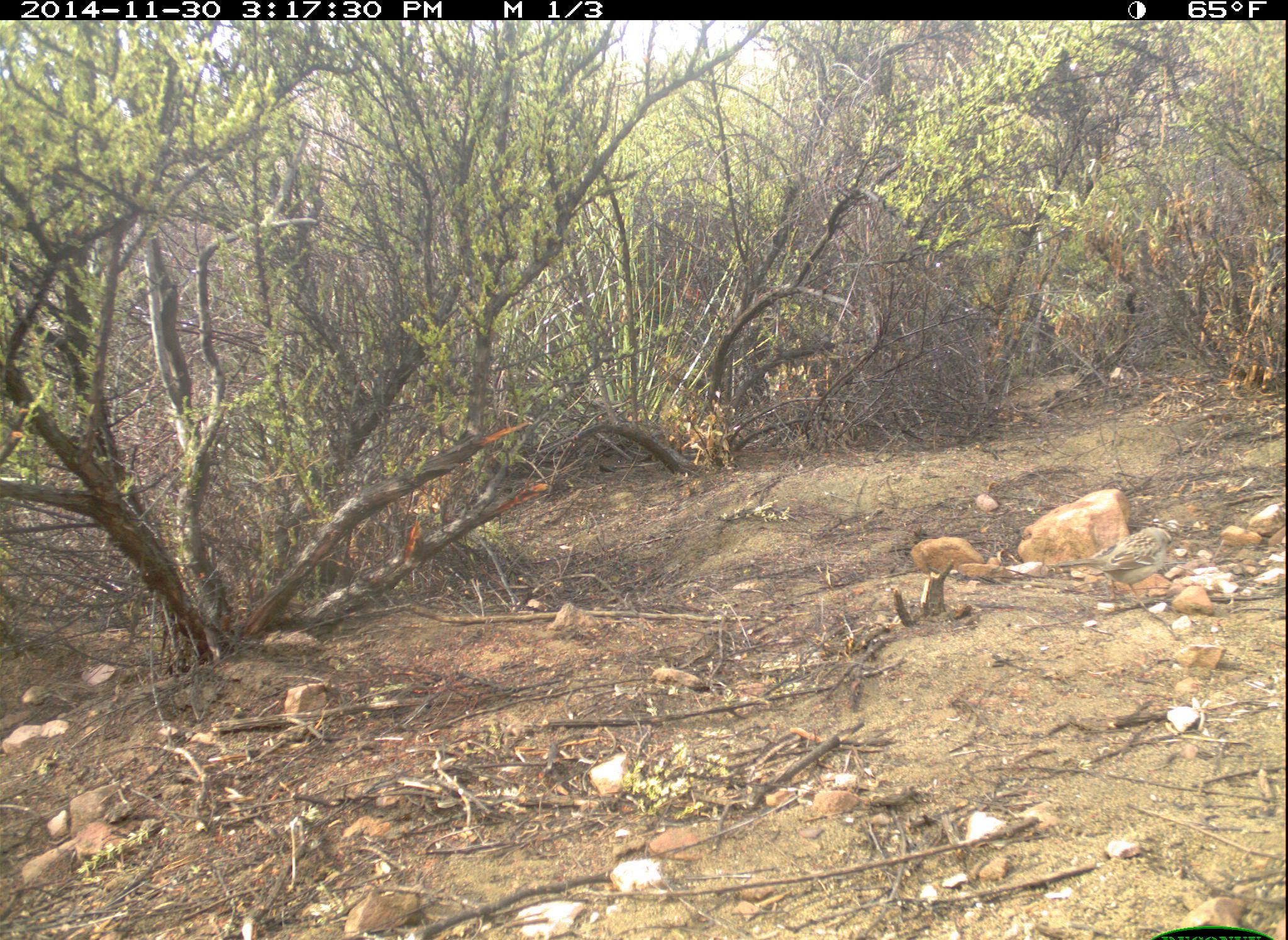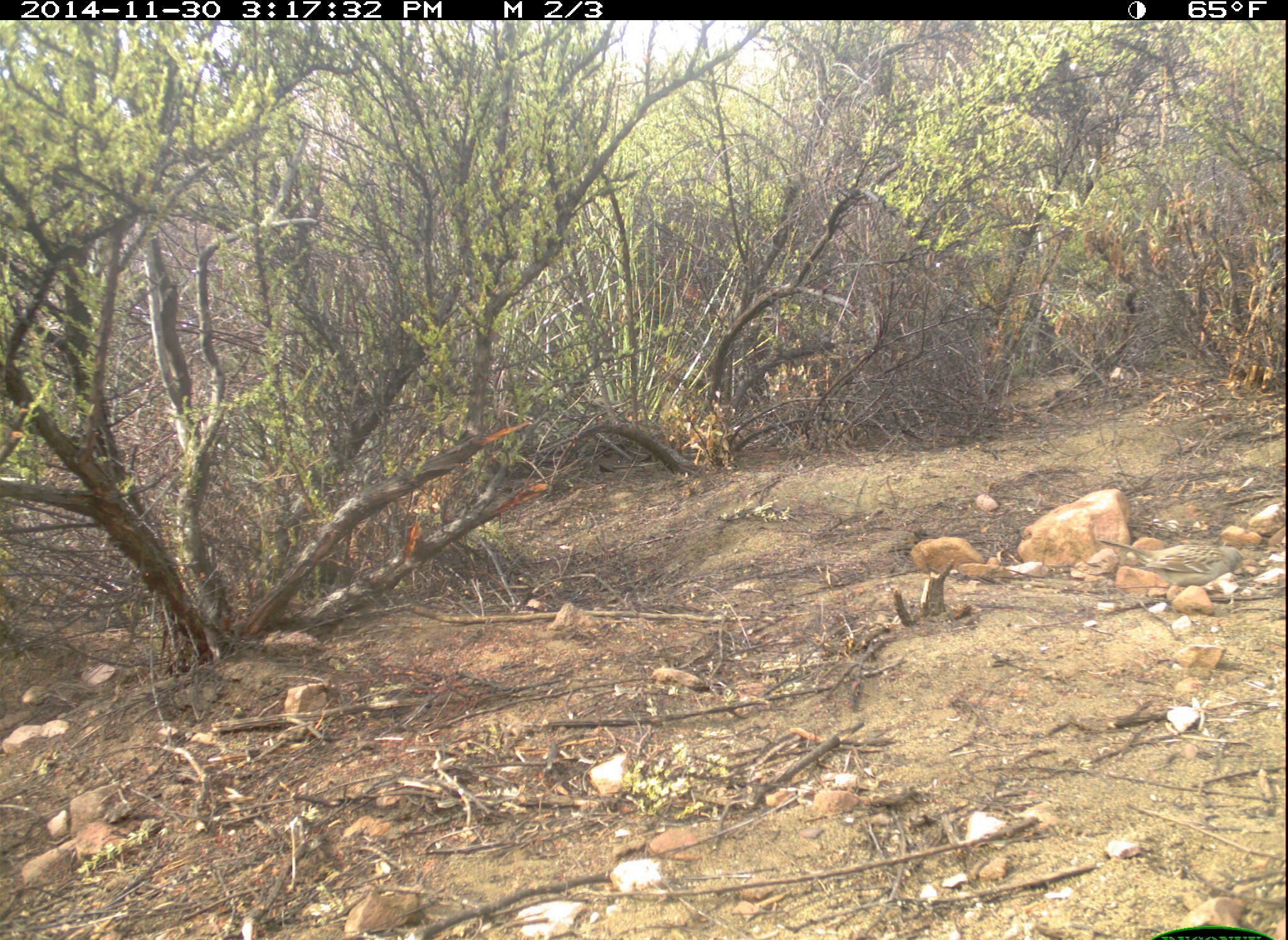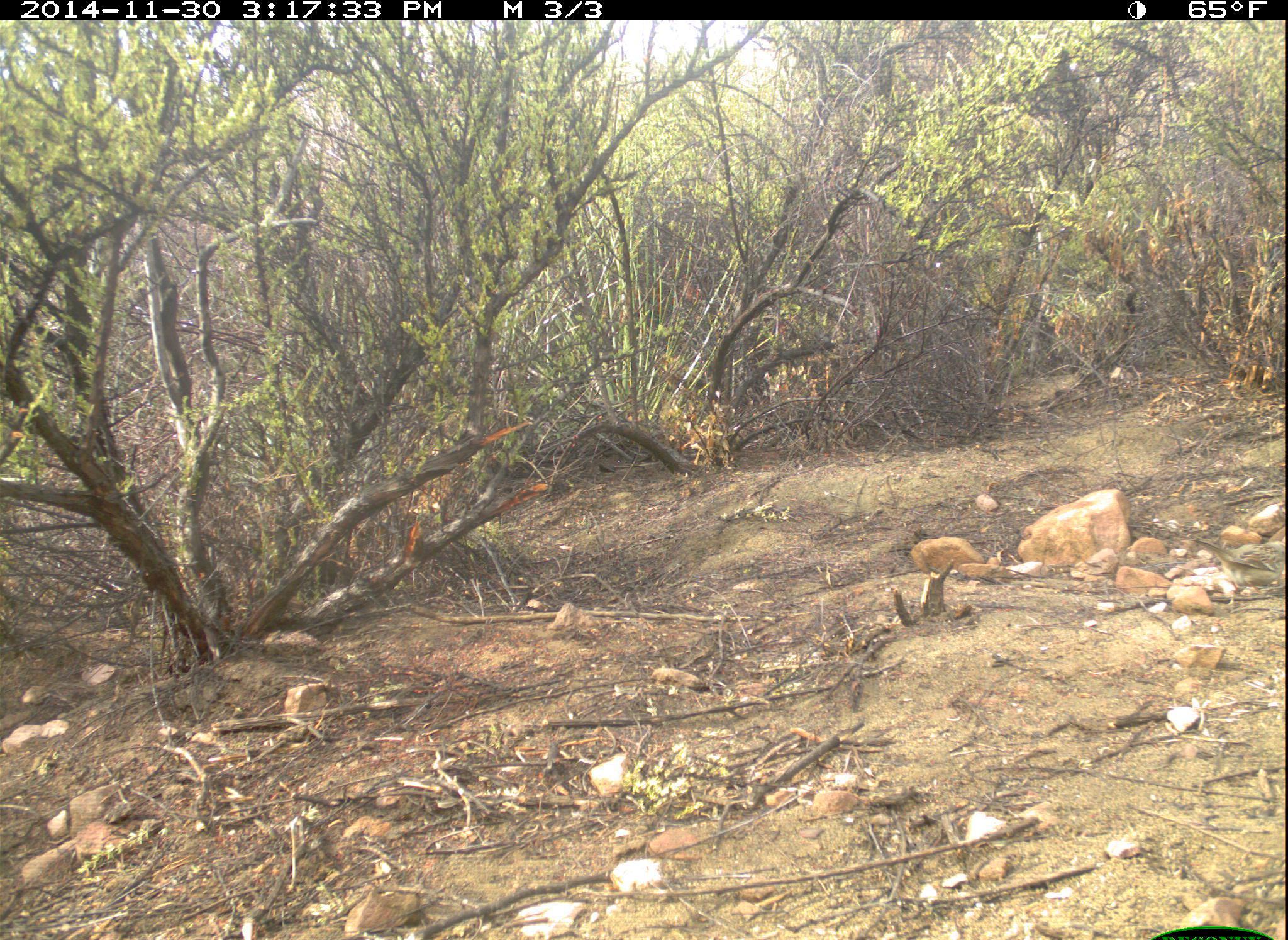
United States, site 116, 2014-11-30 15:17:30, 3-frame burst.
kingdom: Animalia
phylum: Chordata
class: Aves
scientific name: Aves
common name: bird